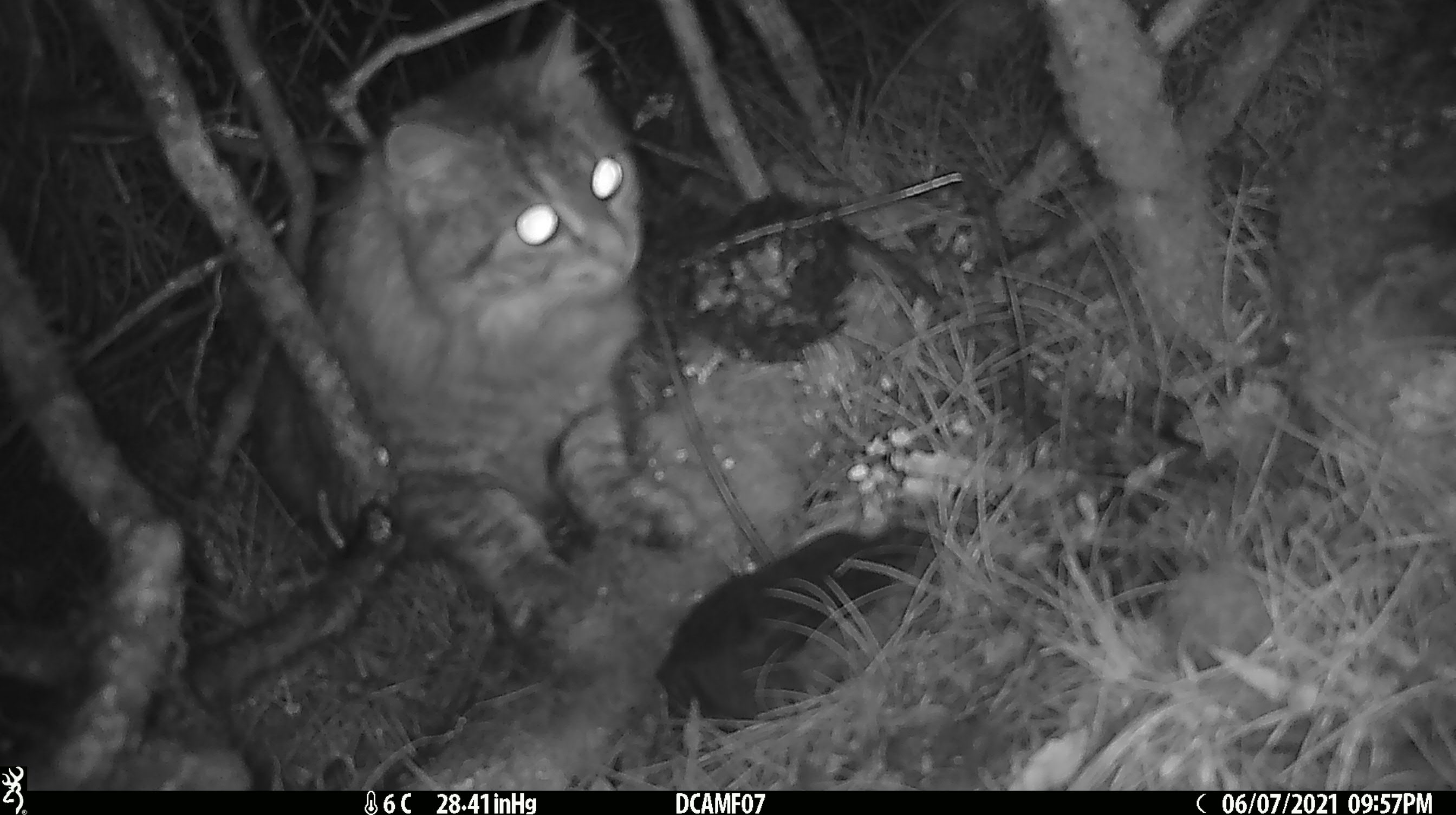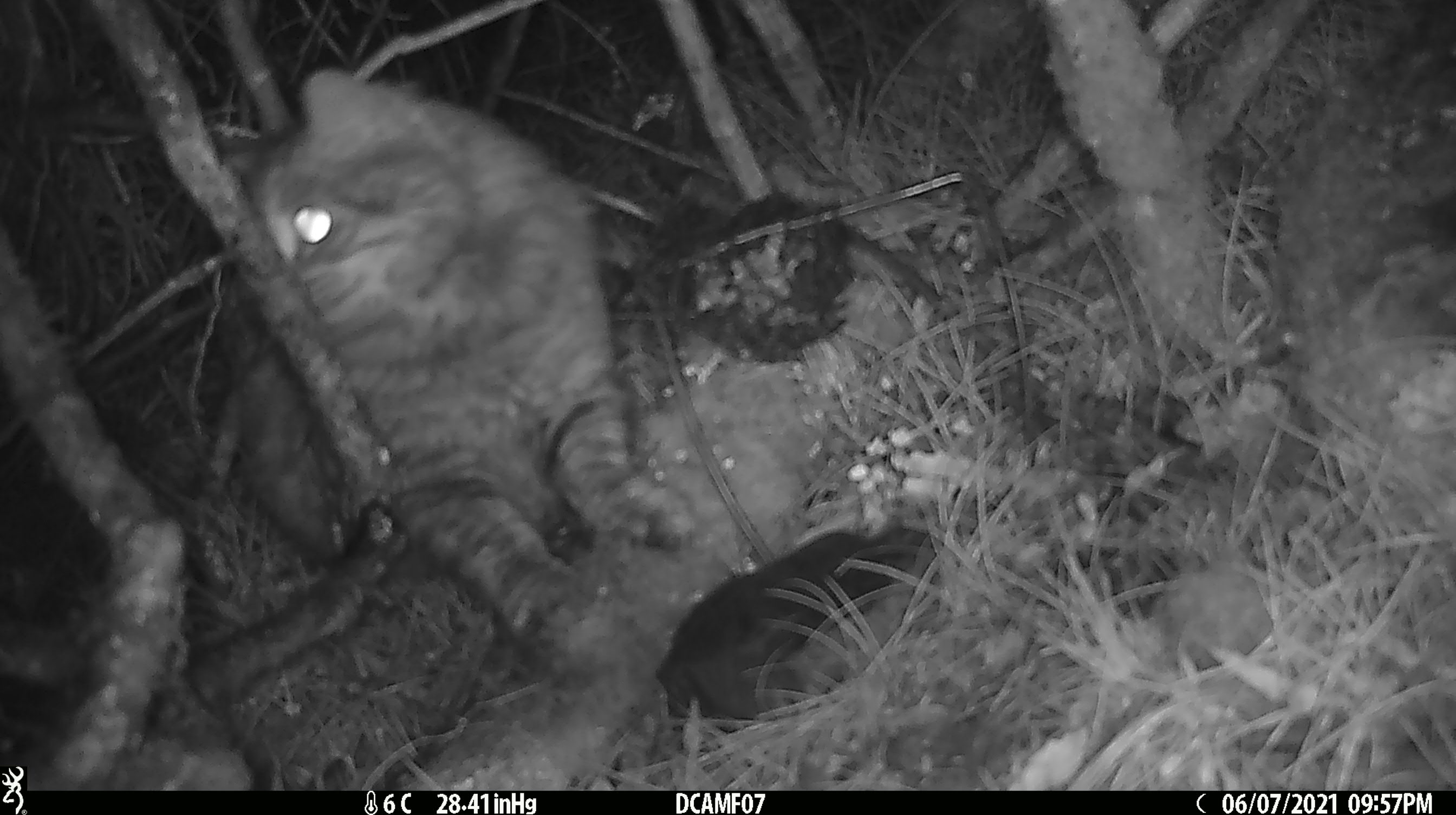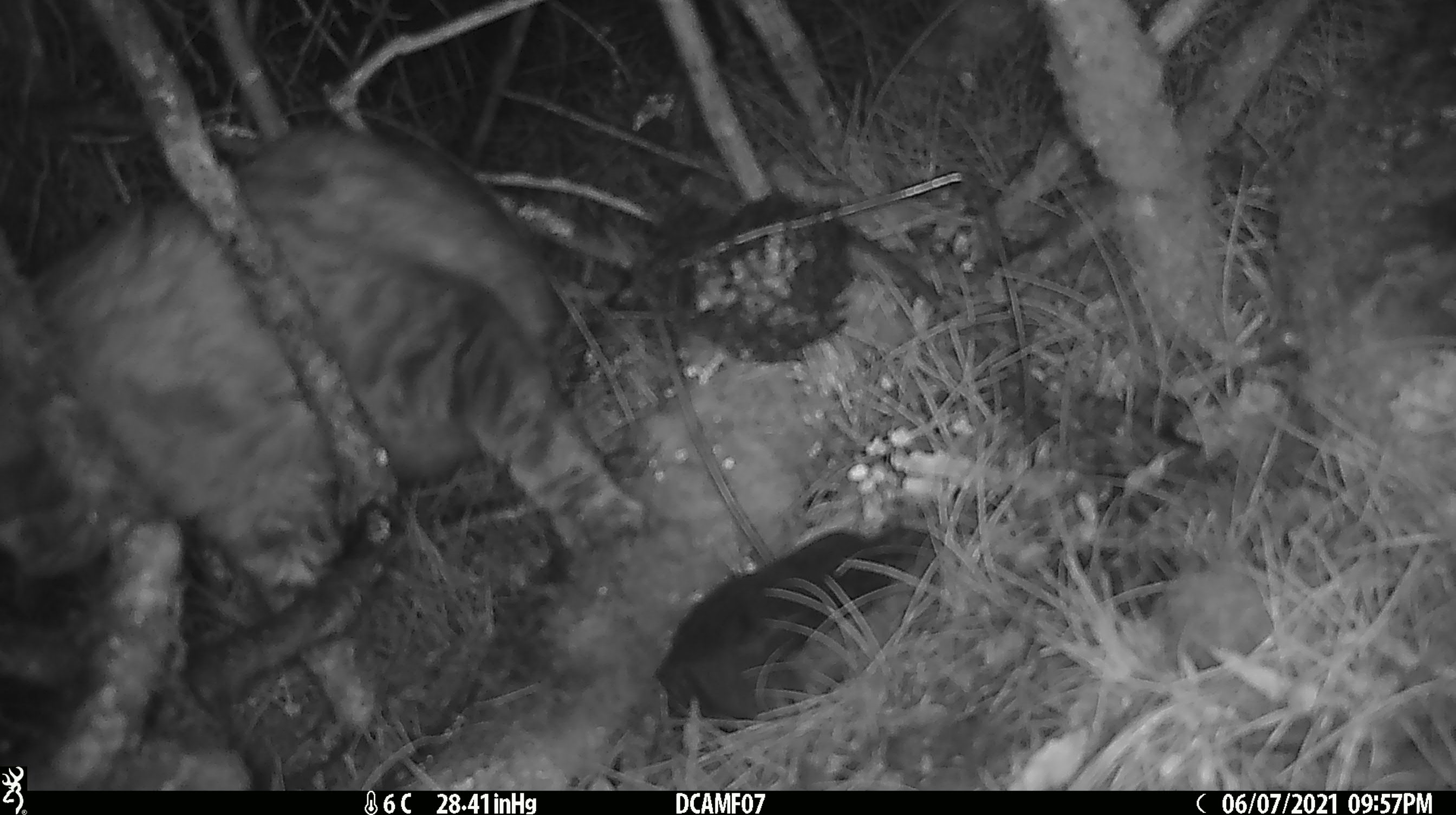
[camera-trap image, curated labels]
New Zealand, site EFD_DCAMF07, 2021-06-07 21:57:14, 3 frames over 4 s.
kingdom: Animalia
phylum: Chordata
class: Mammalia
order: Carnivora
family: Felidae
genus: Felis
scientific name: Felis catus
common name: domestic cat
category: cat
Cat (domestic cat) (Felis catus).